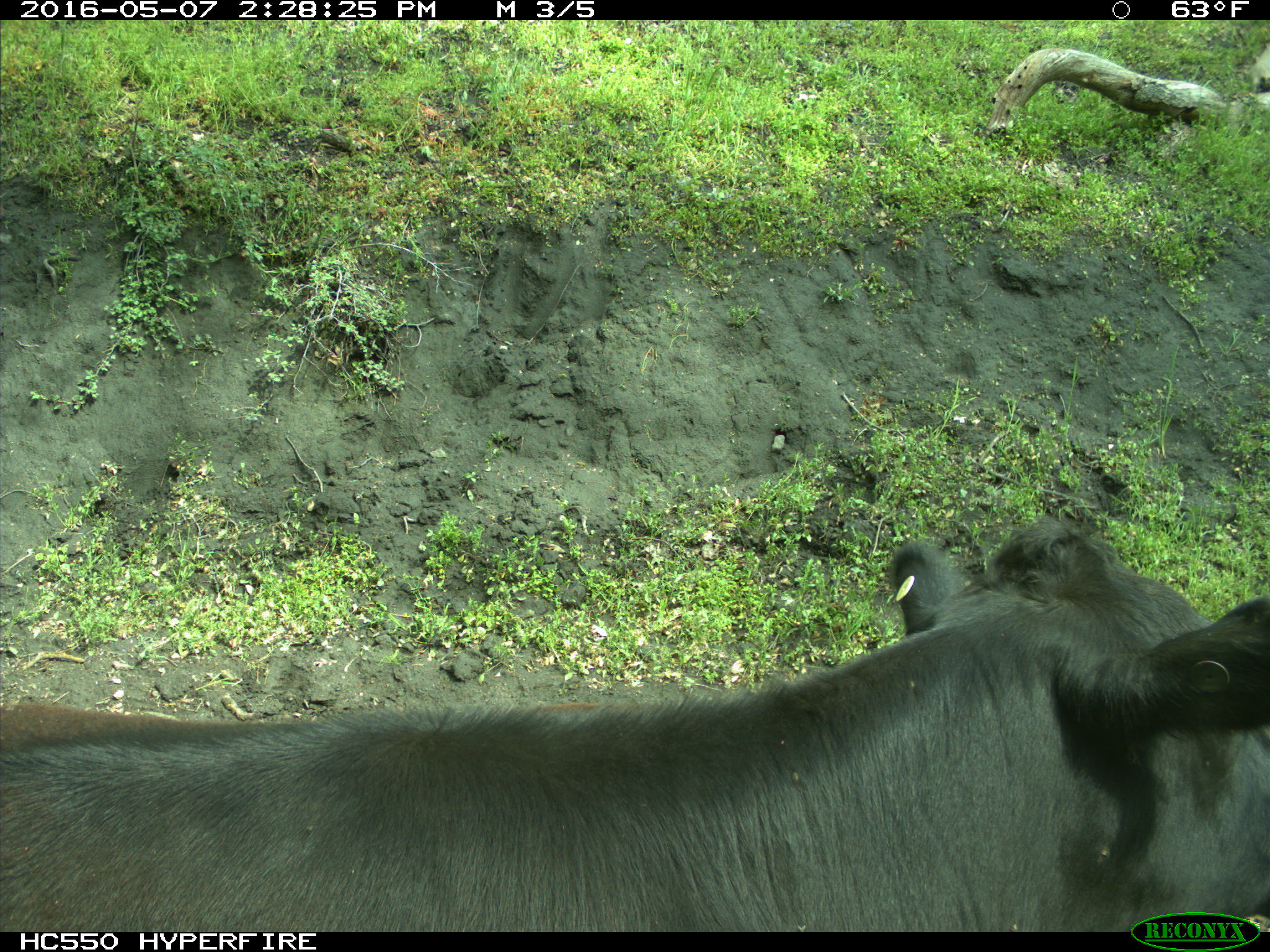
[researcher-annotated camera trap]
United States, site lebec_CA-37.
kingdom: Animalia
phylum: Chordata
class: Mammalia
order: Artiodactyla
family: Bovidae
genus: Bos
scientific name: Bos taurus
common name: domestic cow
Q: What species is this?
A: Bos taurus (domestic cow).